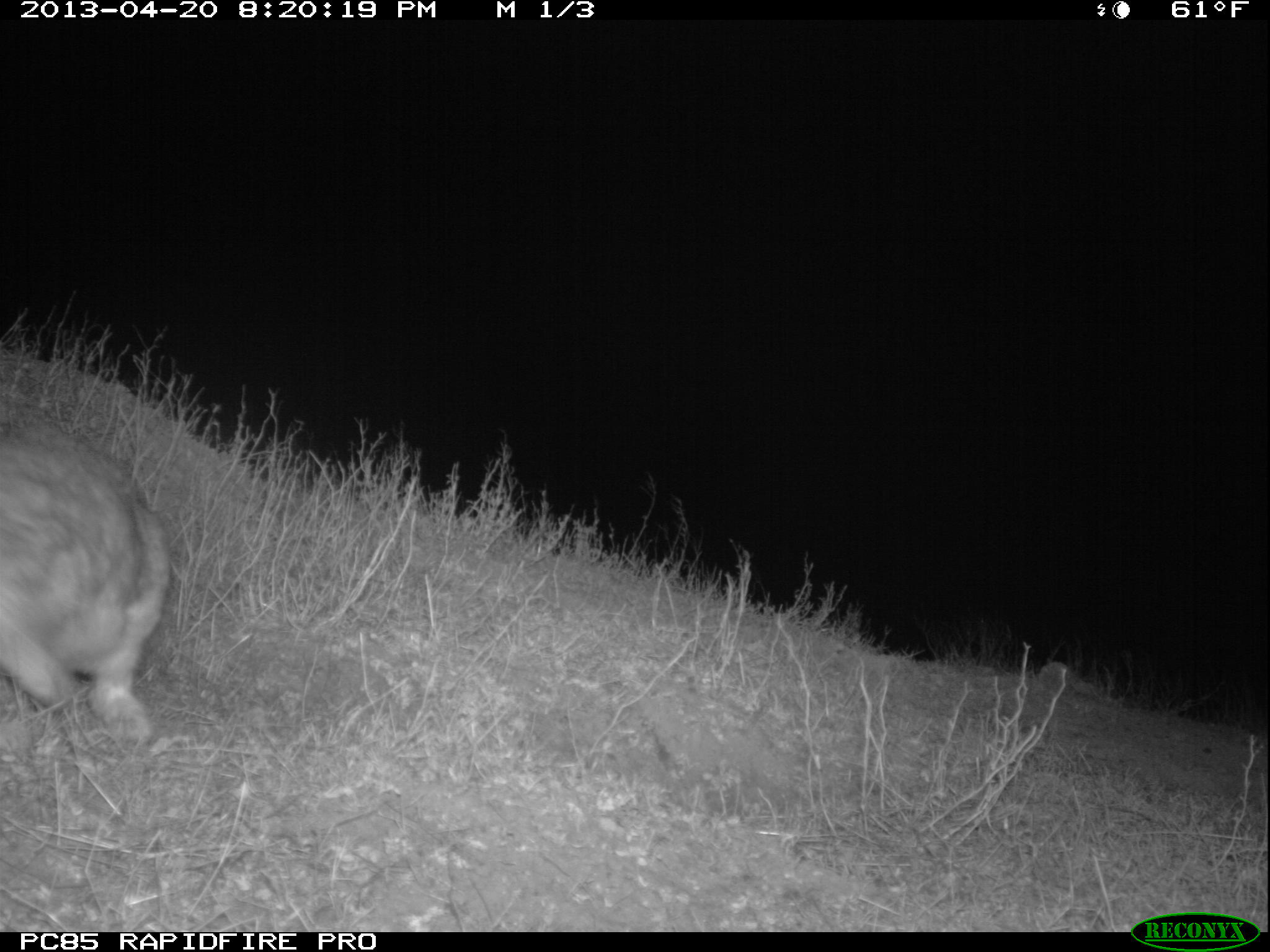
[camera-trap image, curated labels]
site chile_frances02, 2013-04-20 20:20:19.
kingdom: Animalia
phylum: Chordata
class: Mammalia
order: Lagomorpha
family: Leporidae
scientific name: Leporidae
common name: rabbits and hares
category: rabbit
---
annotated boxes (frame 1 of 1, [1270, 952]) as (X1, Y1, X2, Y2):
rabbit: (0, 425, 172, 749)